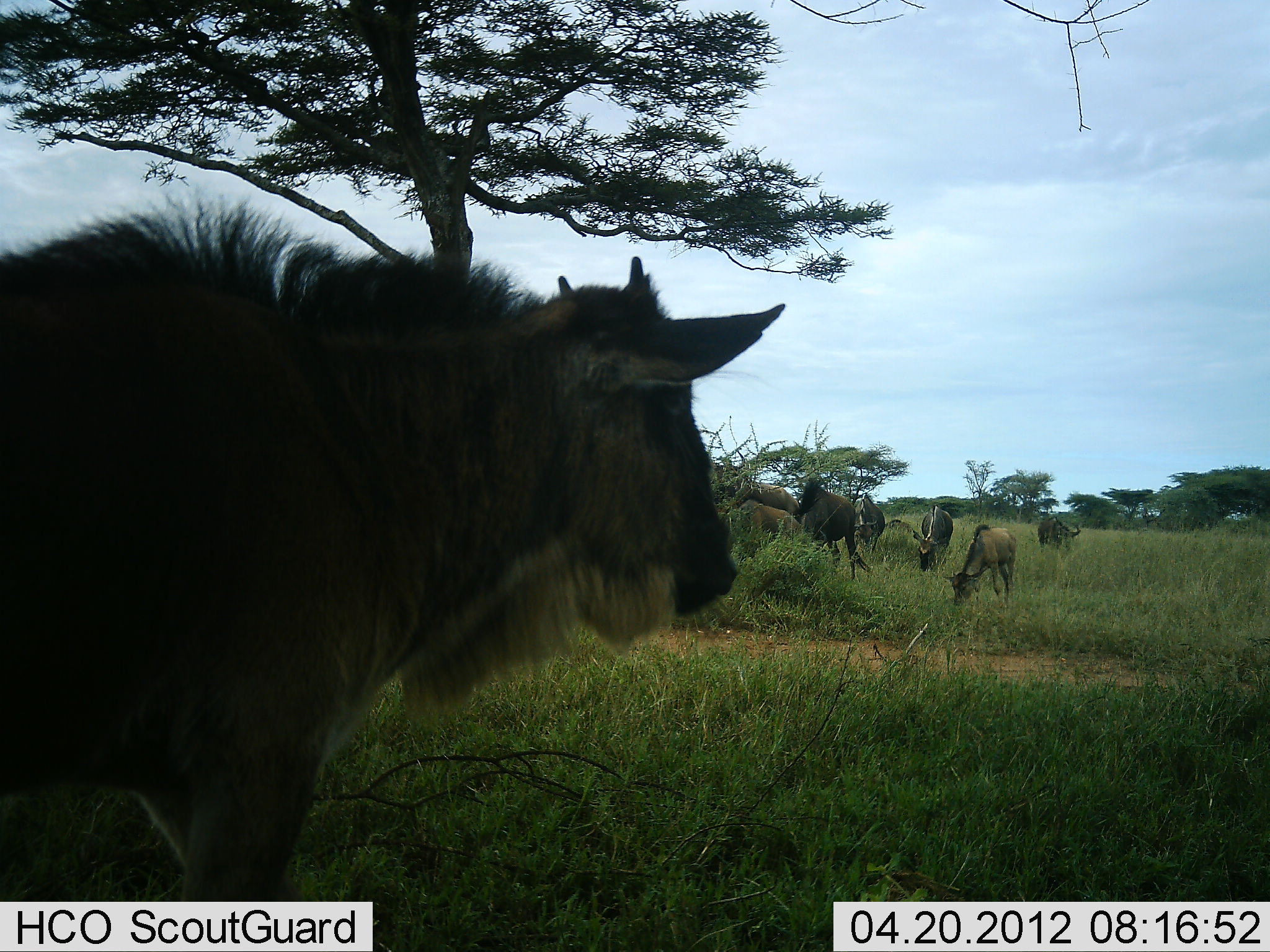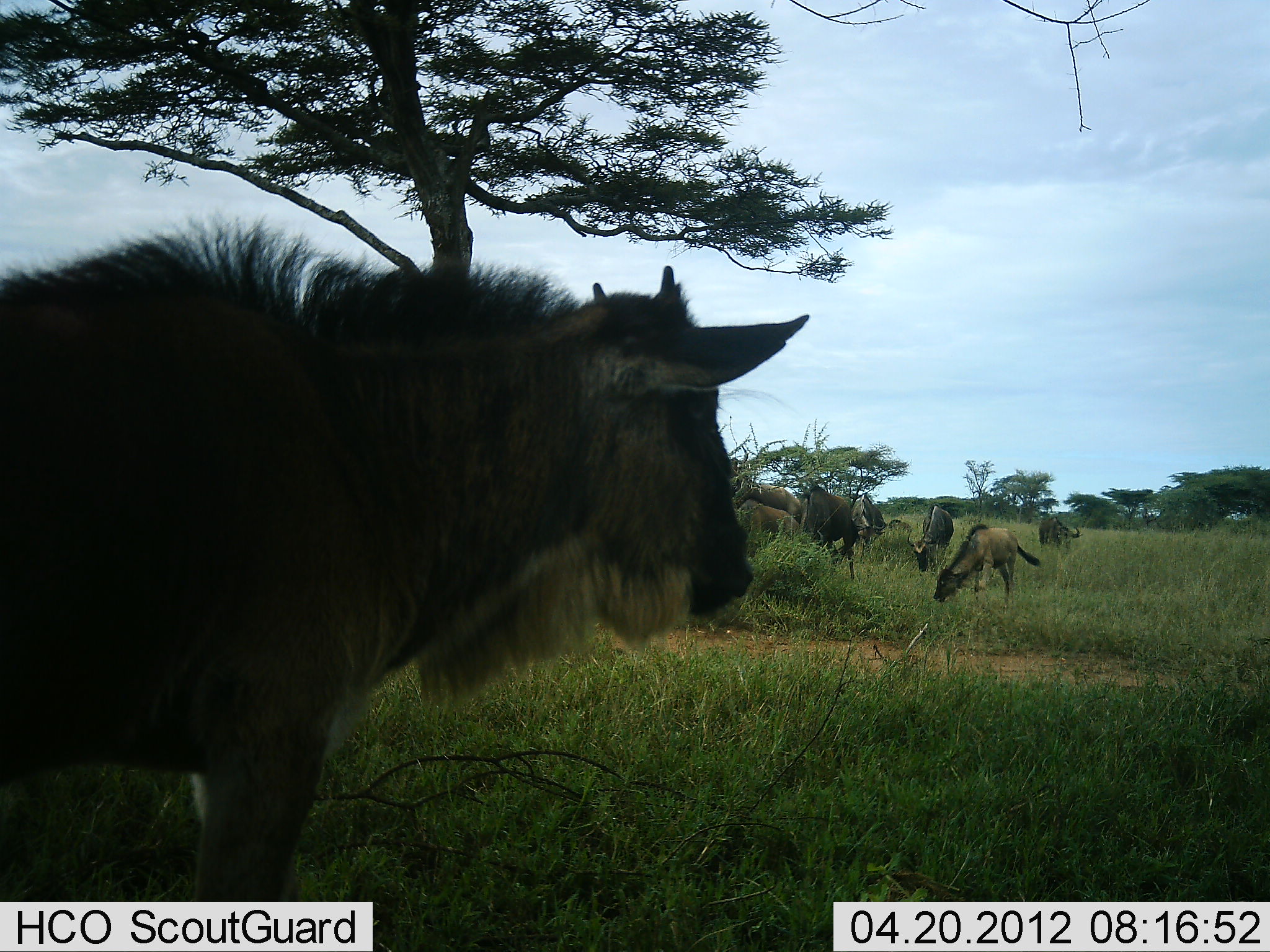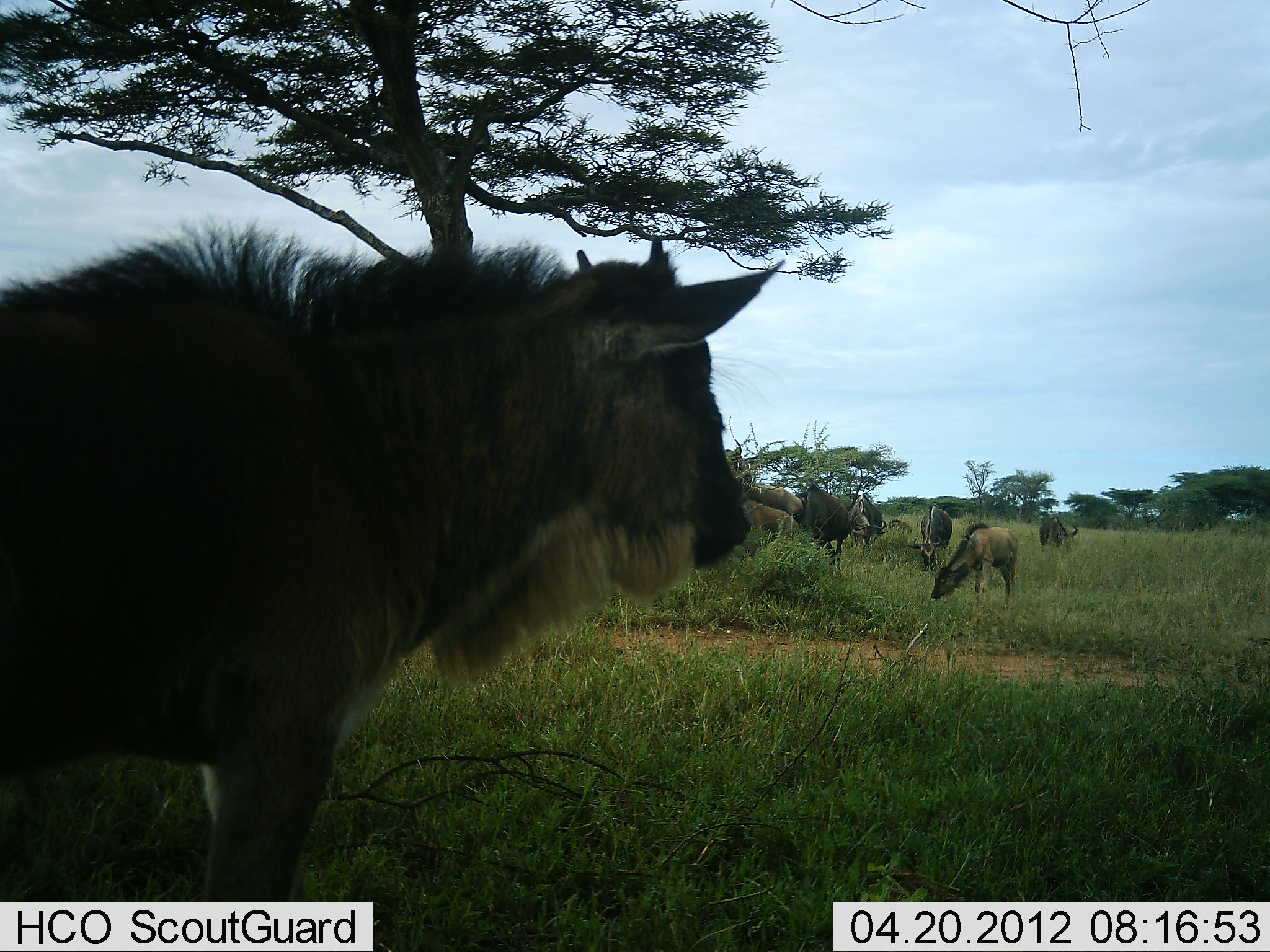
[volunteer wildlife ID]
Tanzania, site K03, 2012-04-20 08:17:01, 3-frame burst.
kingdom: Animalia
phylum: Chordata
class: Mammalia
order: Artiodactyla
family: Bovidae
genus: Connochaetes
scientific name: Connochaetes taurinus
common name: blue wildebeest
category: wildebeest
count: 7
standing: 80%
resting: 7%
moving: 0%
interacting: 0%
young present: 47%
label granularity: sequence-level